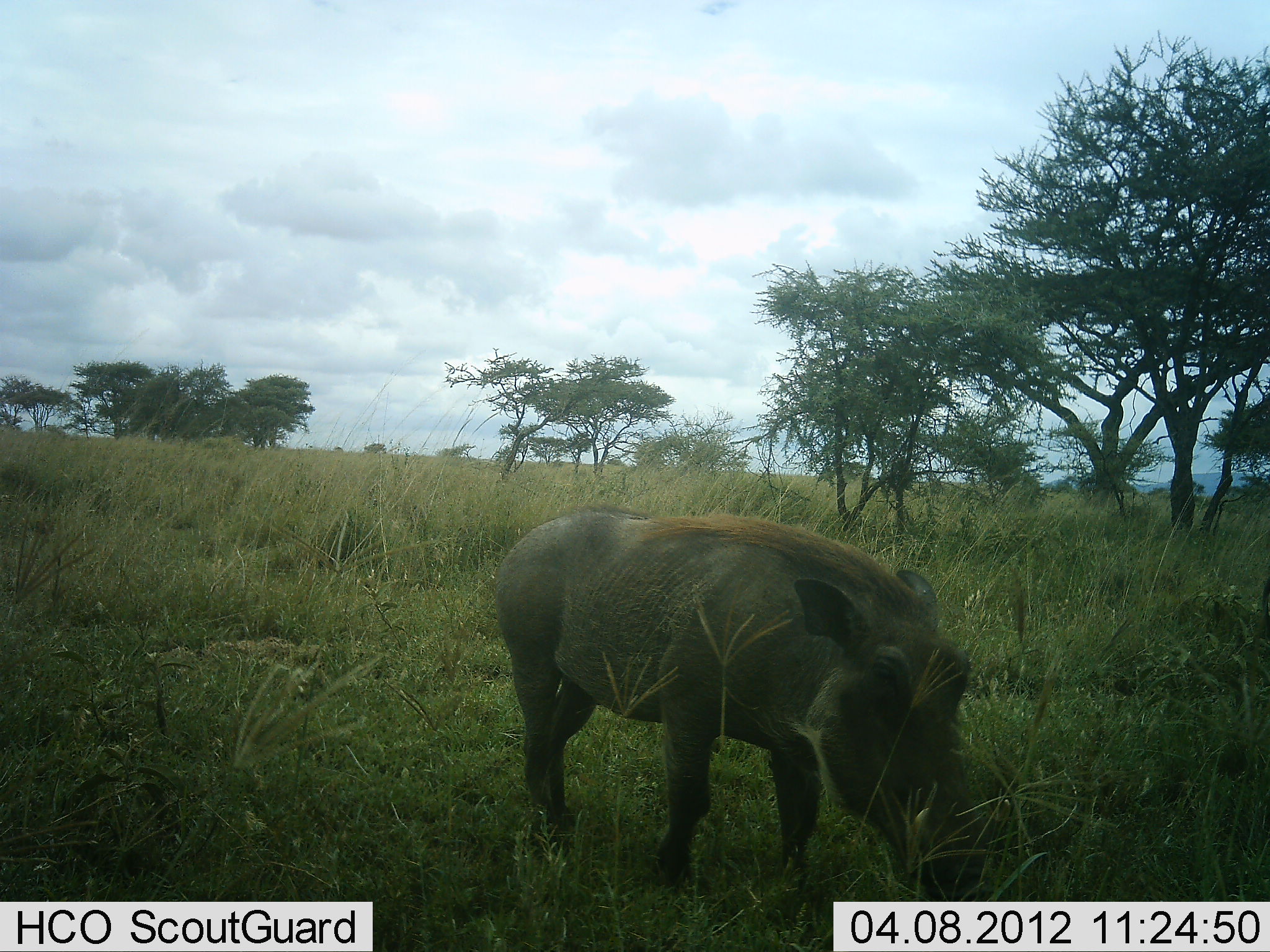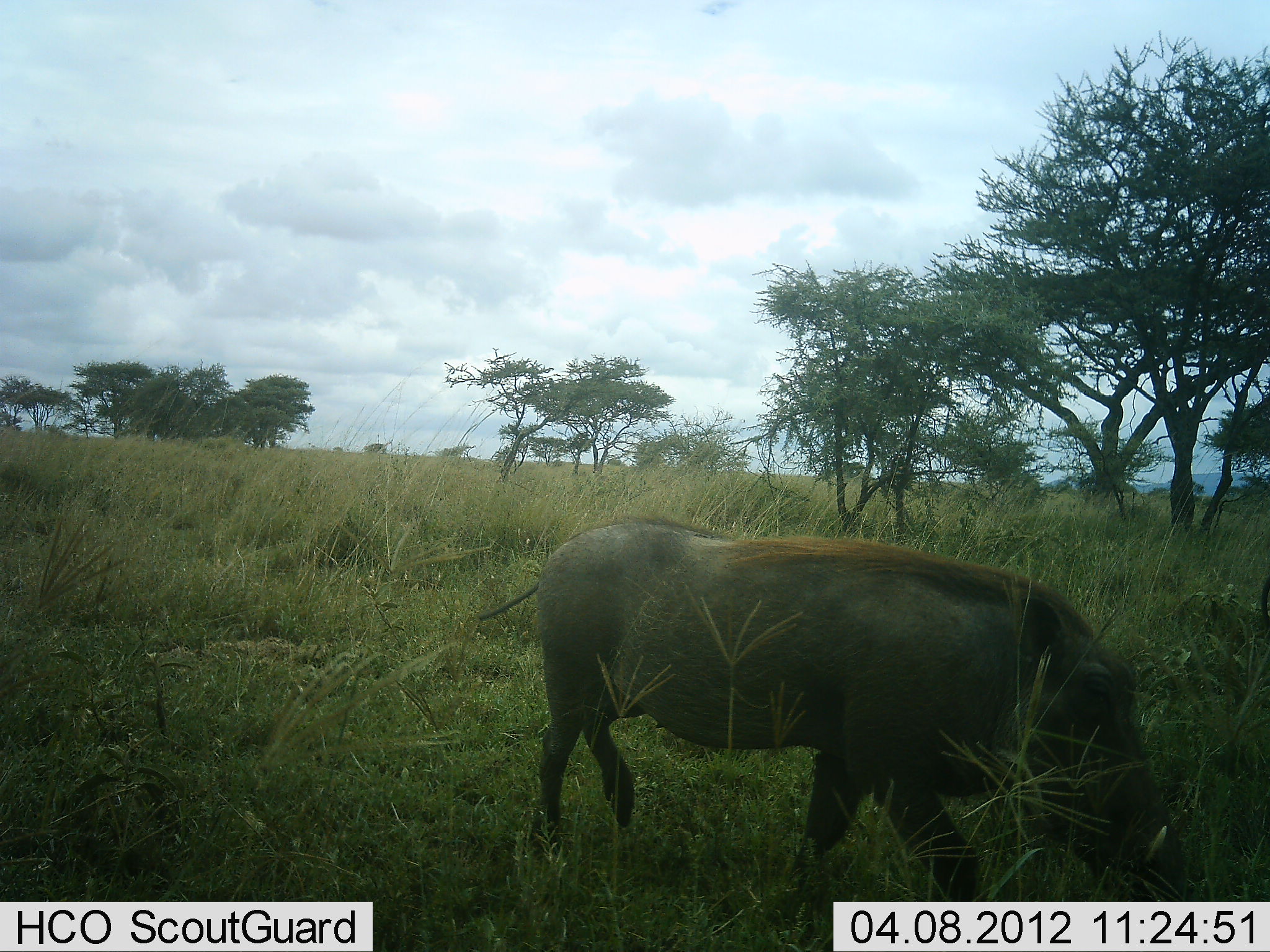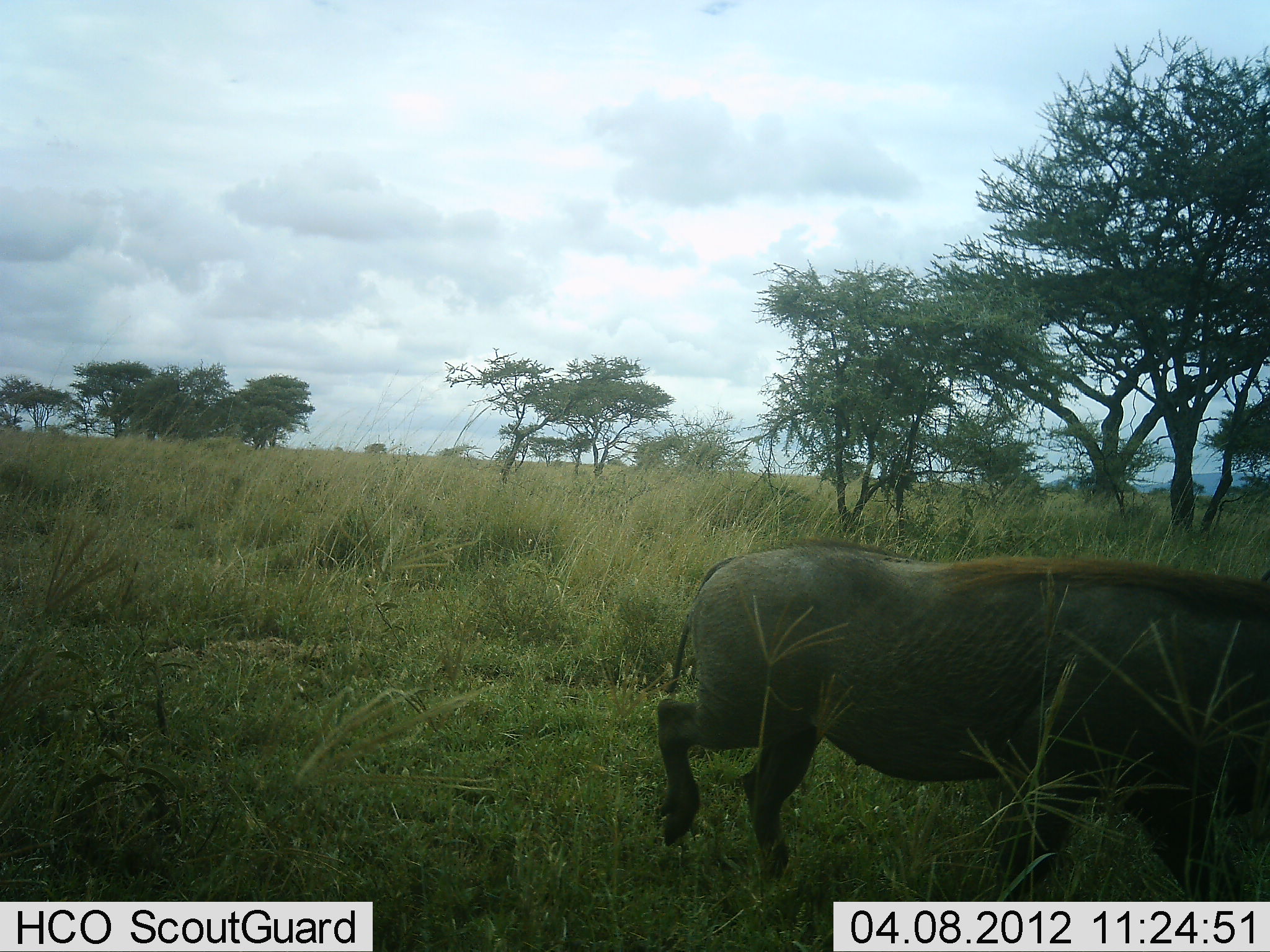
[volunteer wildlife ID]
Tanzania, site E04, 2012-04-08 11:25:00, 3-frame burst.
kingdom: Animalia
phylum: Chordata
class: Mammalia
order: Artiodactyla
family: Suidae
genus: Phacochoerus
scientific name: Phacochoerus africanus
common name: warthog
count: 1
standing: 4%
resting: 0%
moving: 92%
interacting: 0%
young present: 0%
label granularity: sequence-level